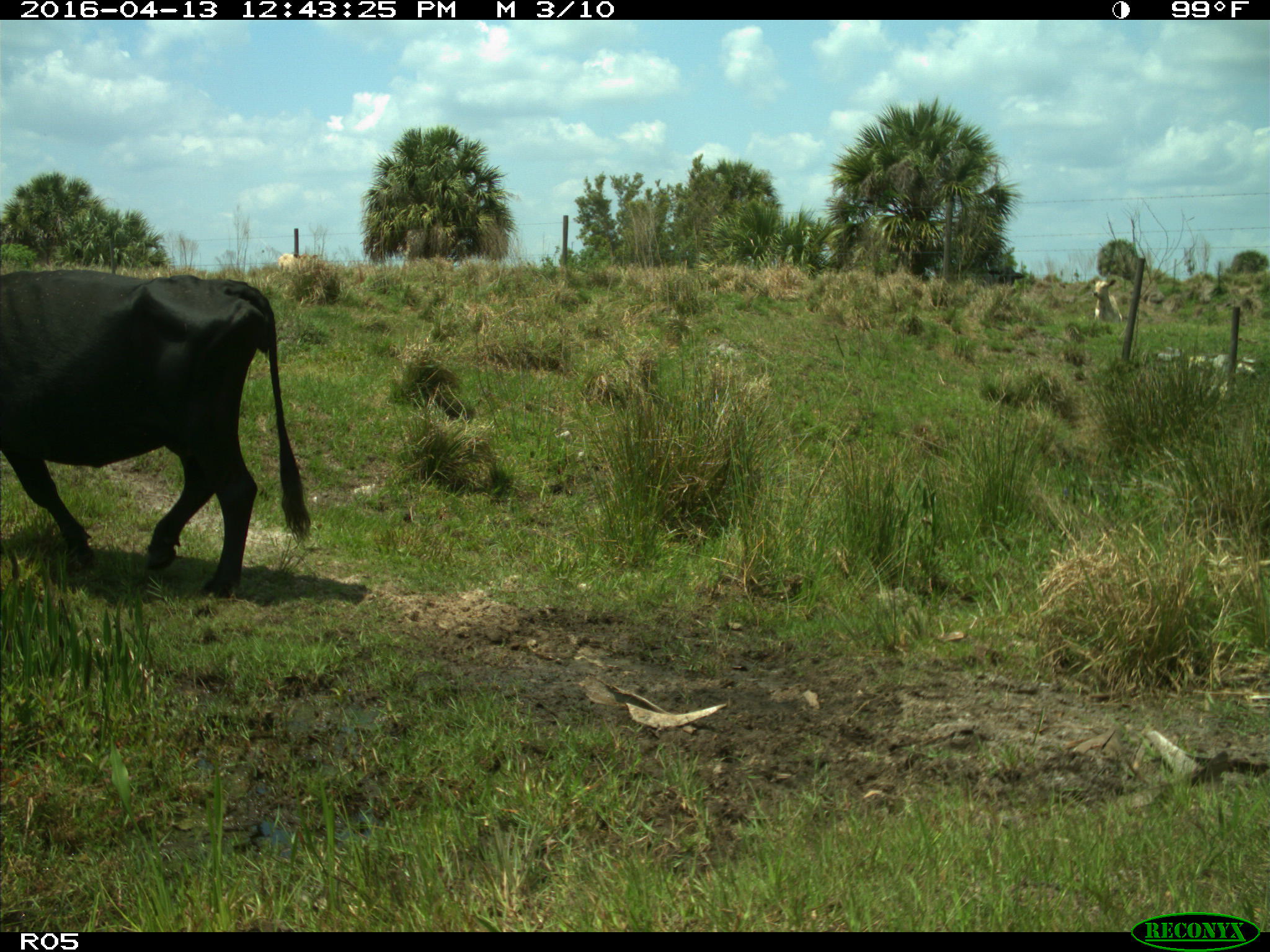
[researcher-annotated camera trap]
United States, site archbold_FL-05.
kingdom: Animalia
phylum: Chordata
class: Mammalia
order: Artiodactyla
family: Bovidae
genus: Bos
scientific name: Bos taurus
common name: domestic cow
Bos taurus (domestic cow).